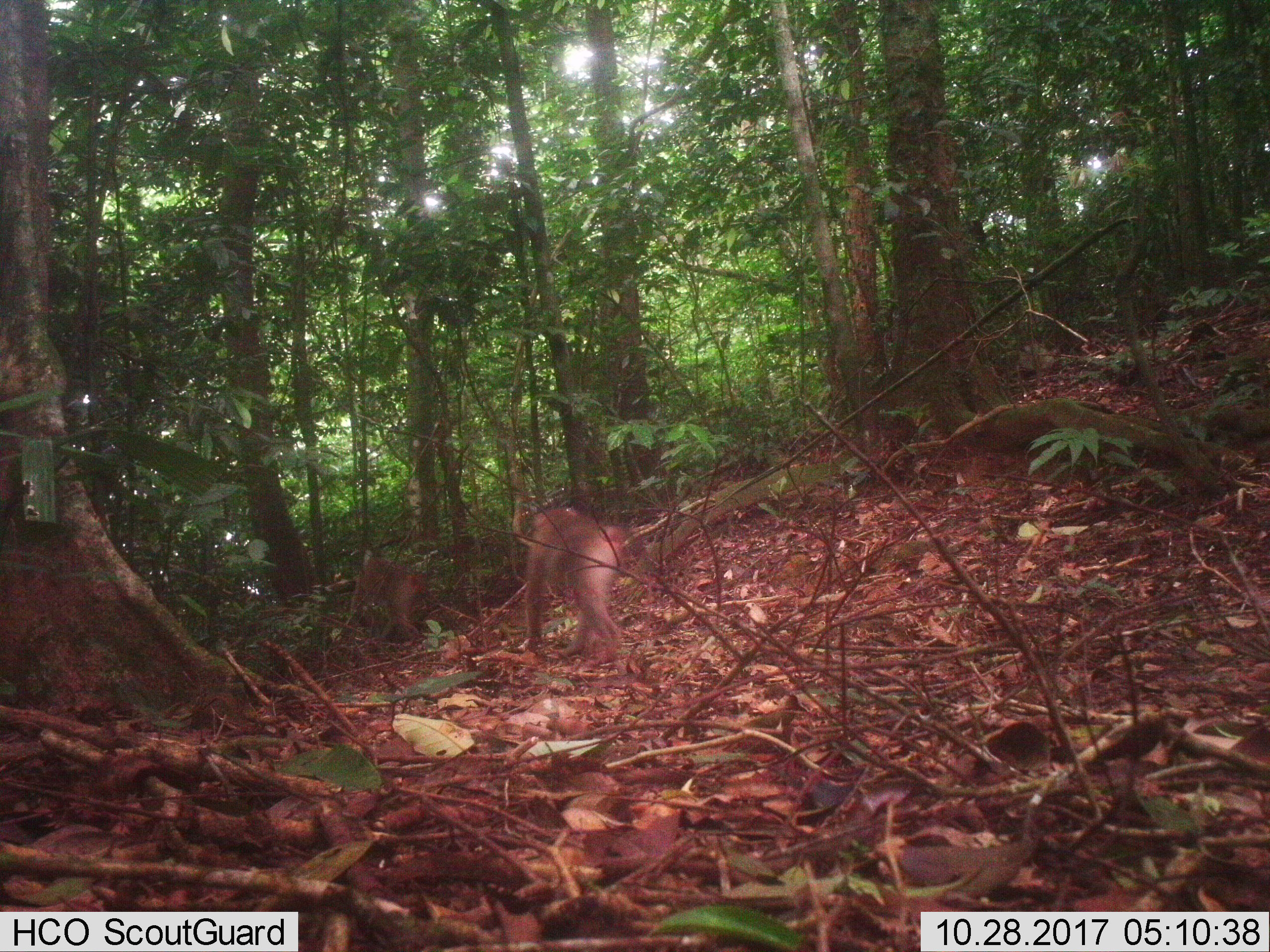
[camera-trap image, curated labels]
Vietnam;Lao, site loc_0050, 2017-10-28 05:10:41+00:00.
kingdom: Animalia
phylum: Chordata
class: Mammalia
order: Primates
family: Cercopithecidae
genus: Macaca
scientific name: Macaca nemestrina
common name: pig-tailed macaque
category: pig tailed macaque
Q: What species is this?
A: Pig tailed macaque (pig-tailed macaque) (Macaca nemestrina).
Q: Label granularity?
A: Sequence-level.